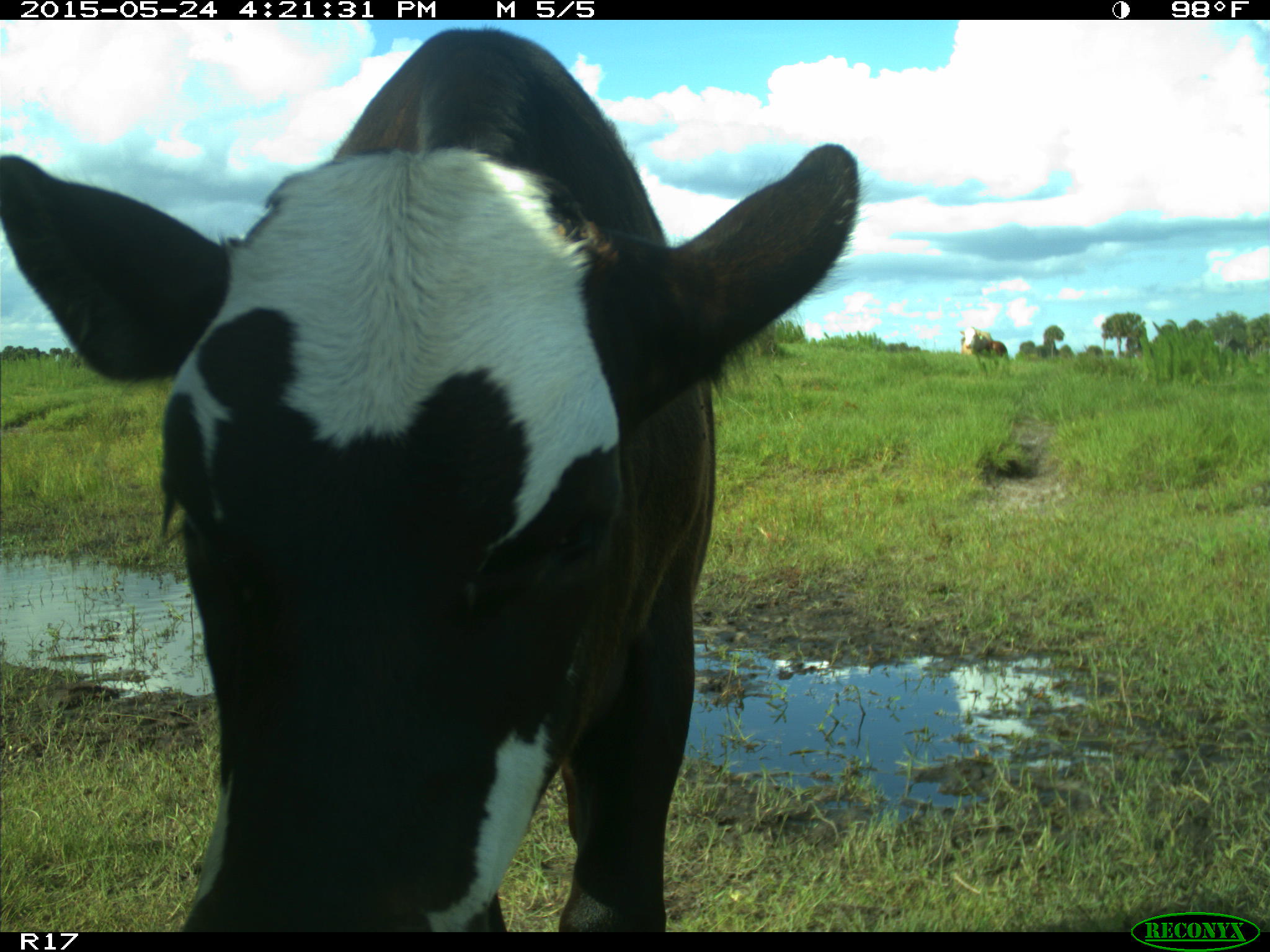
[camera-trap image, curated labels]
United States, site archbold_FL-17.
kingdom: Animalia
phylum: Chordata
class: Mammalia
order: Artiodactyla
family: Bovidae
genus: Bos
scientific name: Bos taurus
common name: domestic cow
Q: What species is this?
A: Bos taurus (domestic cow).